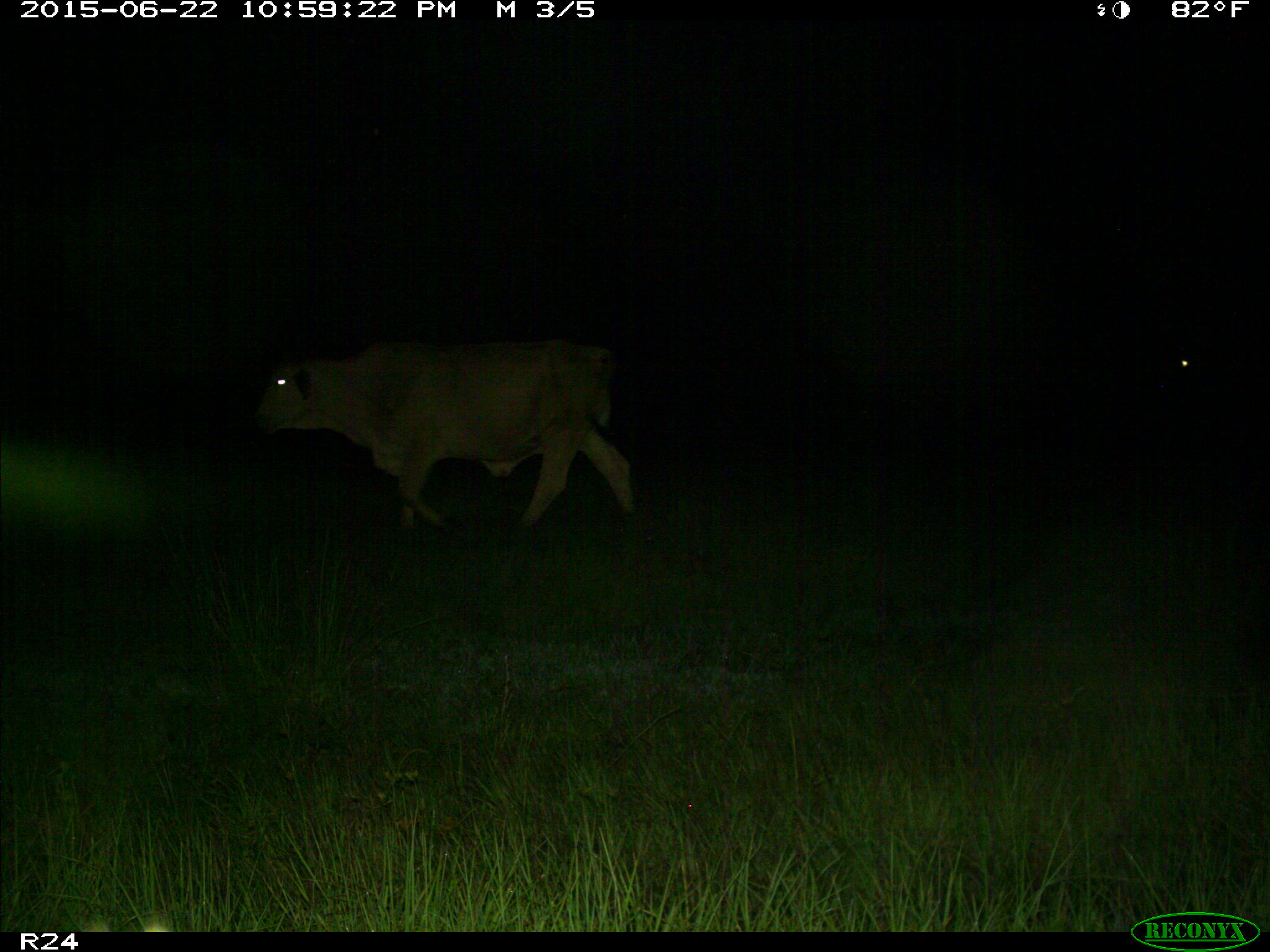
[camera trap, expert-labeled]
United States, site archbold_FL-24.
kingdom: Animalia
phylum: Chordata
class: Mammalia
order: Artiodactyla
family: Bovidae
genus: Bos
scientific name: Bos taurus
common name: domestic cow